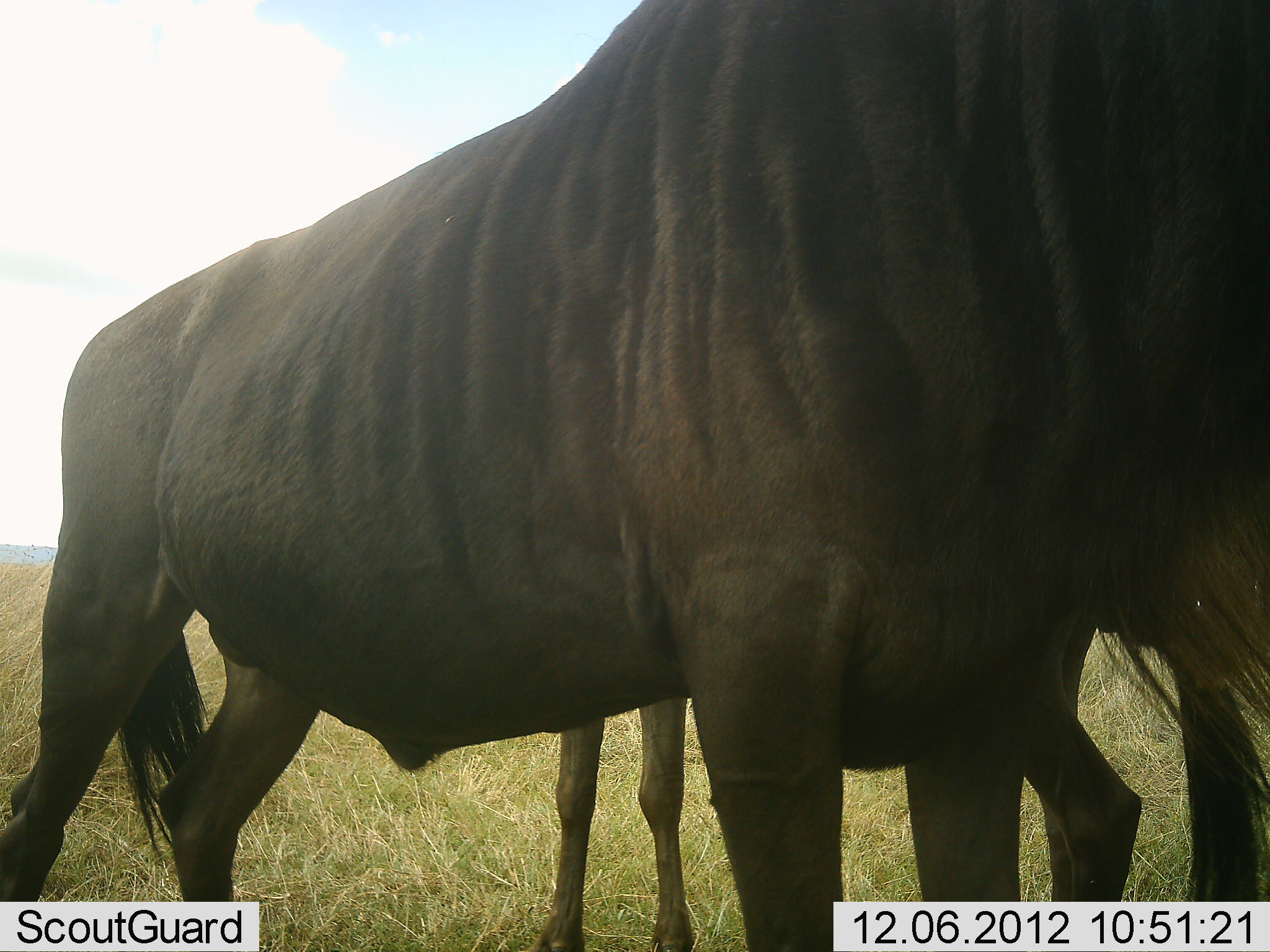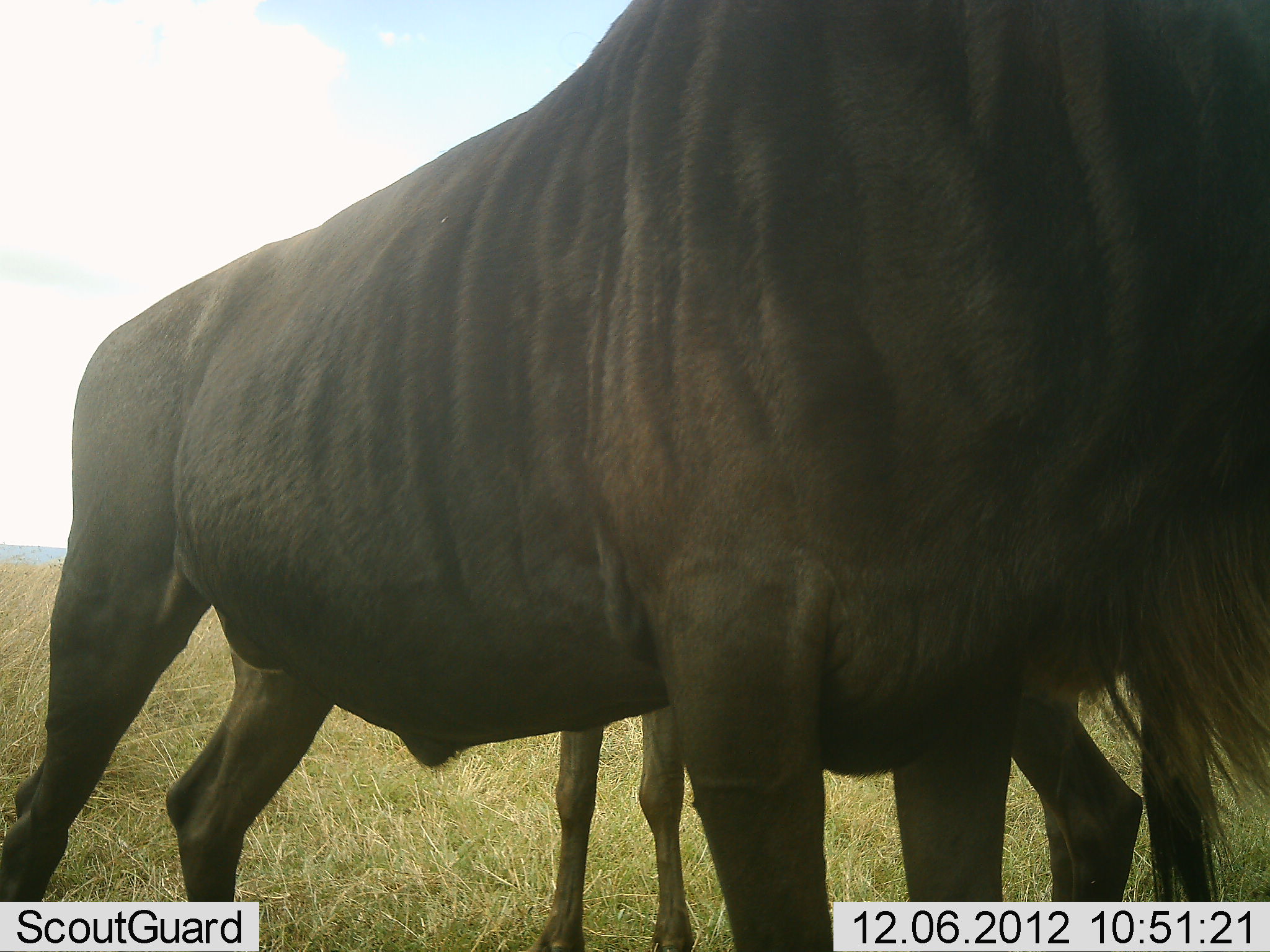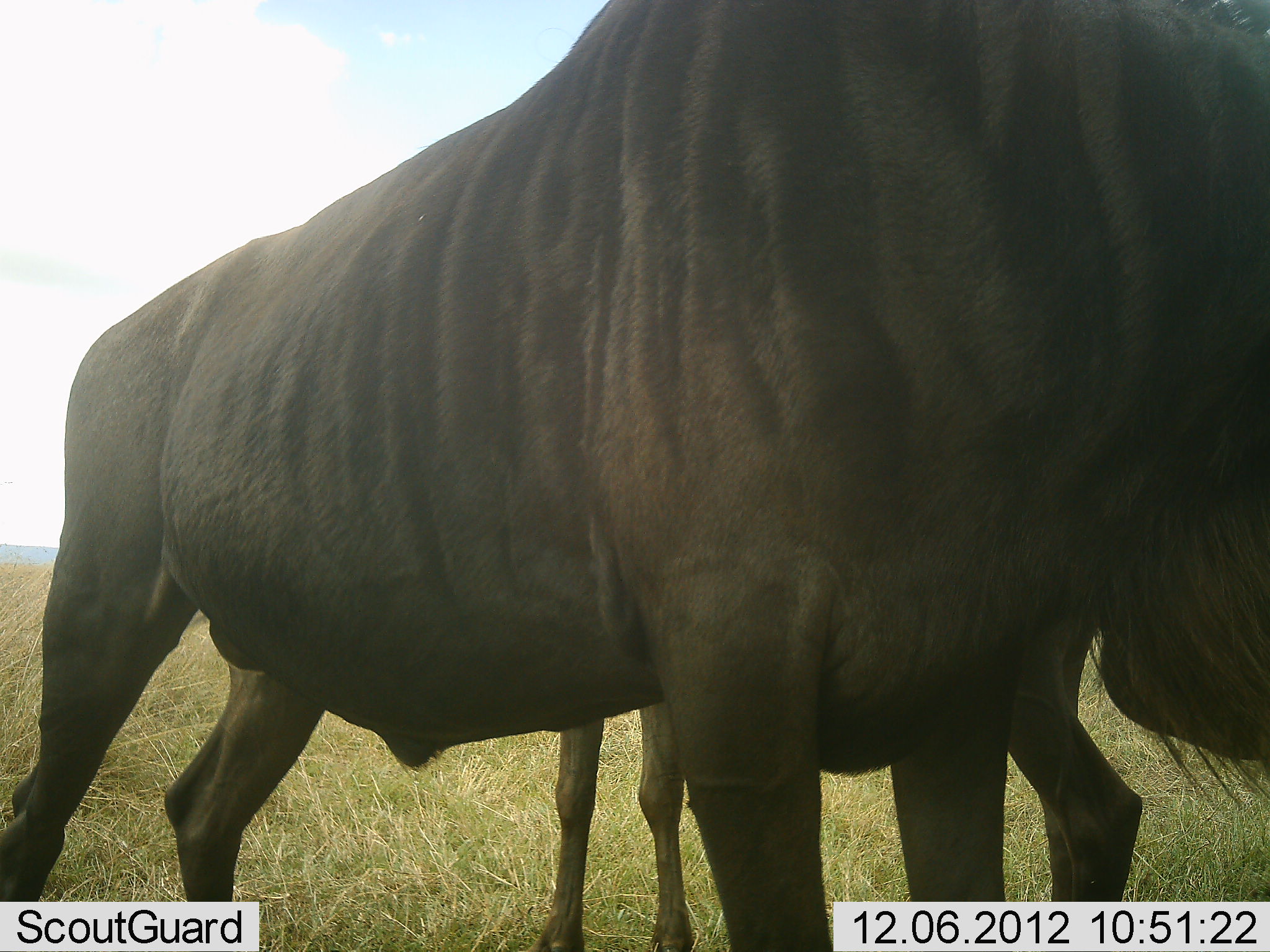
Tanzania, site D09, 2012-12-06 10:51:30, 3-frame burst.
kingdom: Animalia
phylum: Chordata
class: Mammalia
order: Artiodactyla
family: Bovidae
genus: Connochaetes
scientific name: Connochaetes taurinus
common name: blue wildebeest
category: wildebeest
Wildebeest (blue wildebeest) (Connochaetes taurinus), count 2. Behavior (volunteer vote fractions): standing 90%, resting 0%, moving 10%, interacting 0%. Young present (vote fraction): 0%. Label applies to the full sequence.